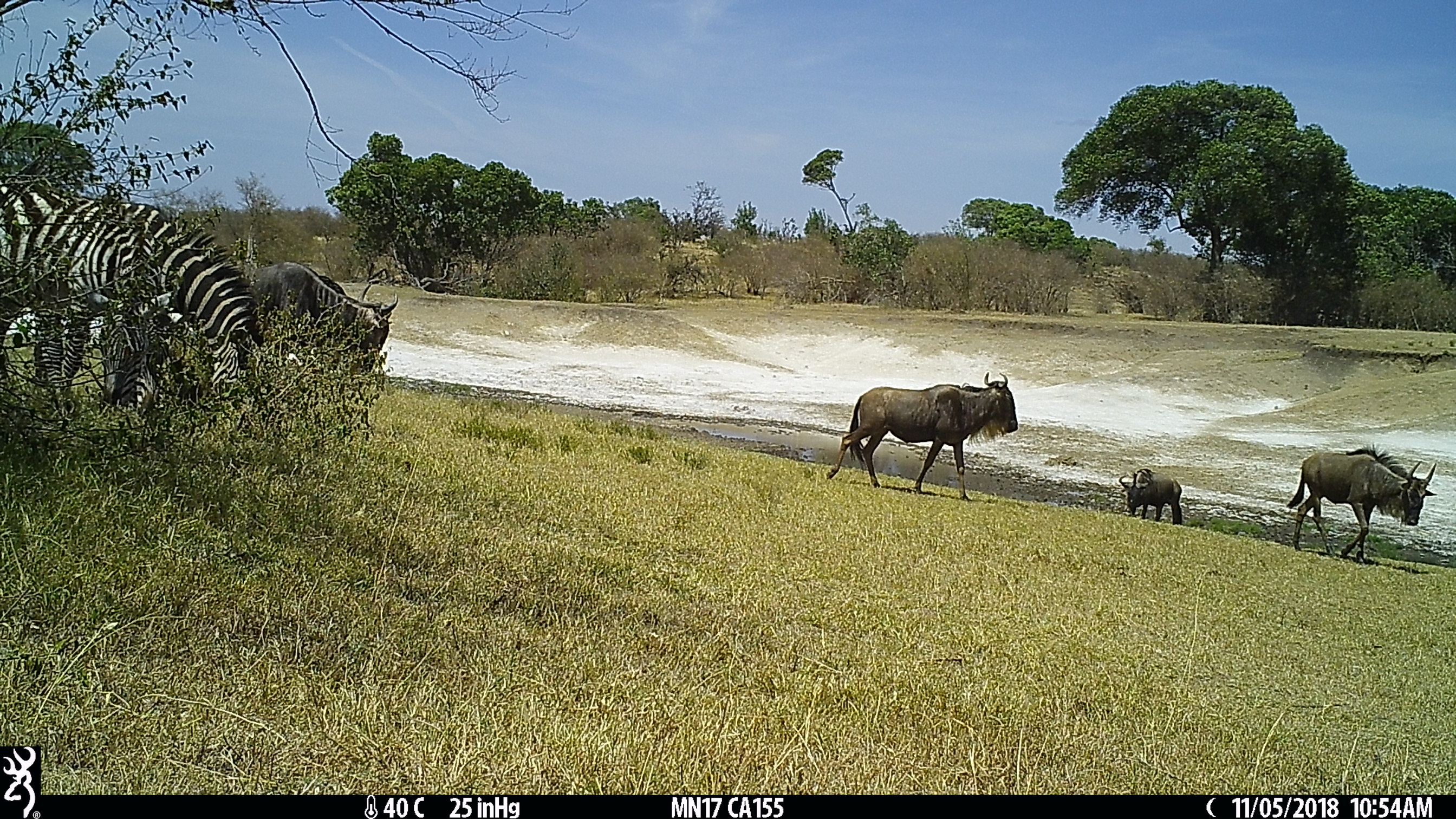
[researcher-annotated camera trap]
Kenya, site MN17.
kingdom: Animalia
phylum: Chordata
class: Mammalia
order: Perissodactyla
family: Equidae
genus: Equus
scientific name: Equus quagga burchellii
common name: burchell's zebra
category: zebra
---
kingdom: Animalia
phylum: Chordata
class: Mammalia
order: Artiodactyla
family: Bovidae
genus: Connochaetes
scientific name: Connochaetes taurinus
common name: blue wildebeest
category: wildebeest